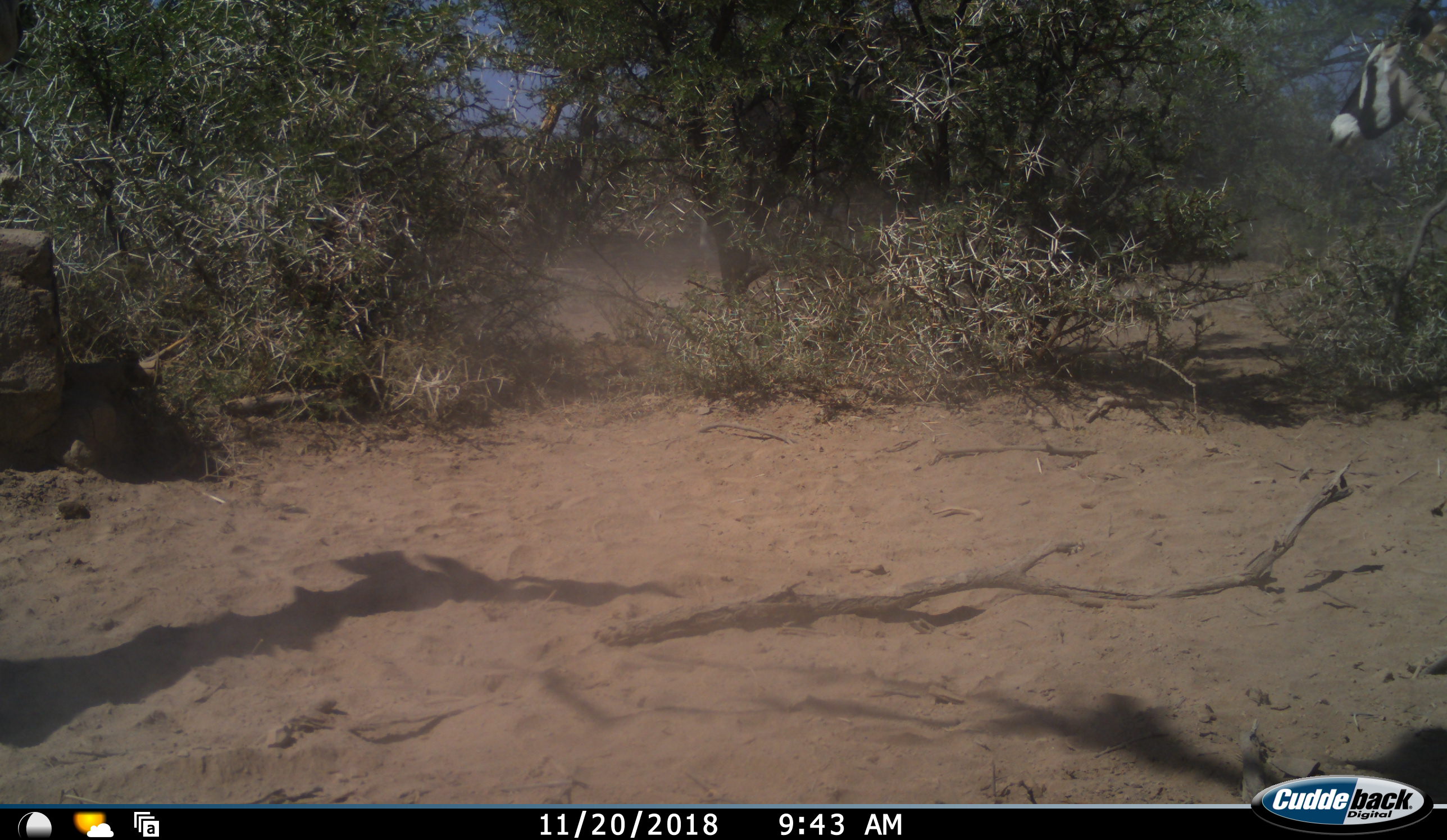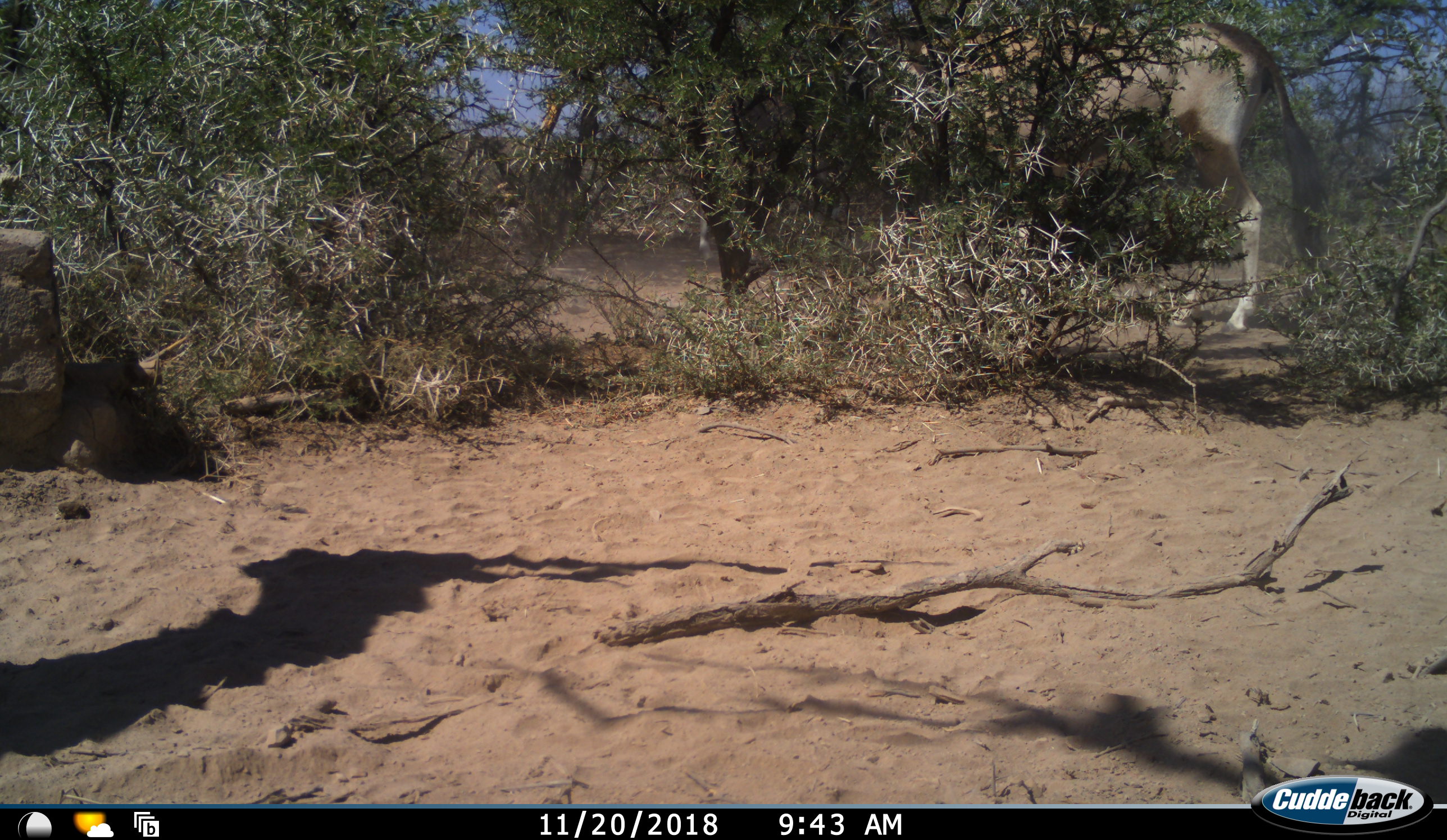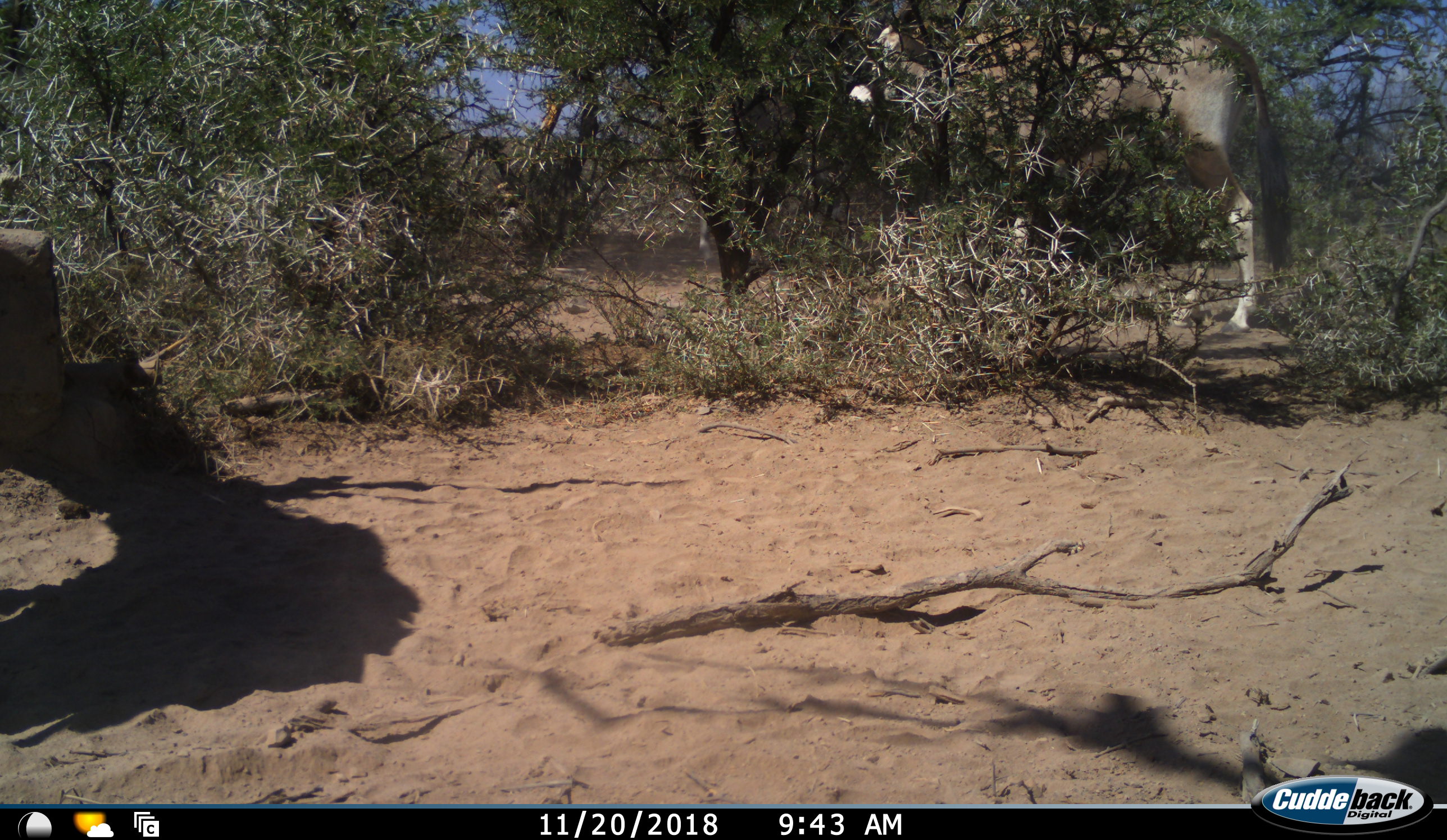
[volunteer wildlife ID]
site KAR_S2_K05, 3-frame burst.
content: unidentified animal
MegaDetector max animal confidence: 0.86